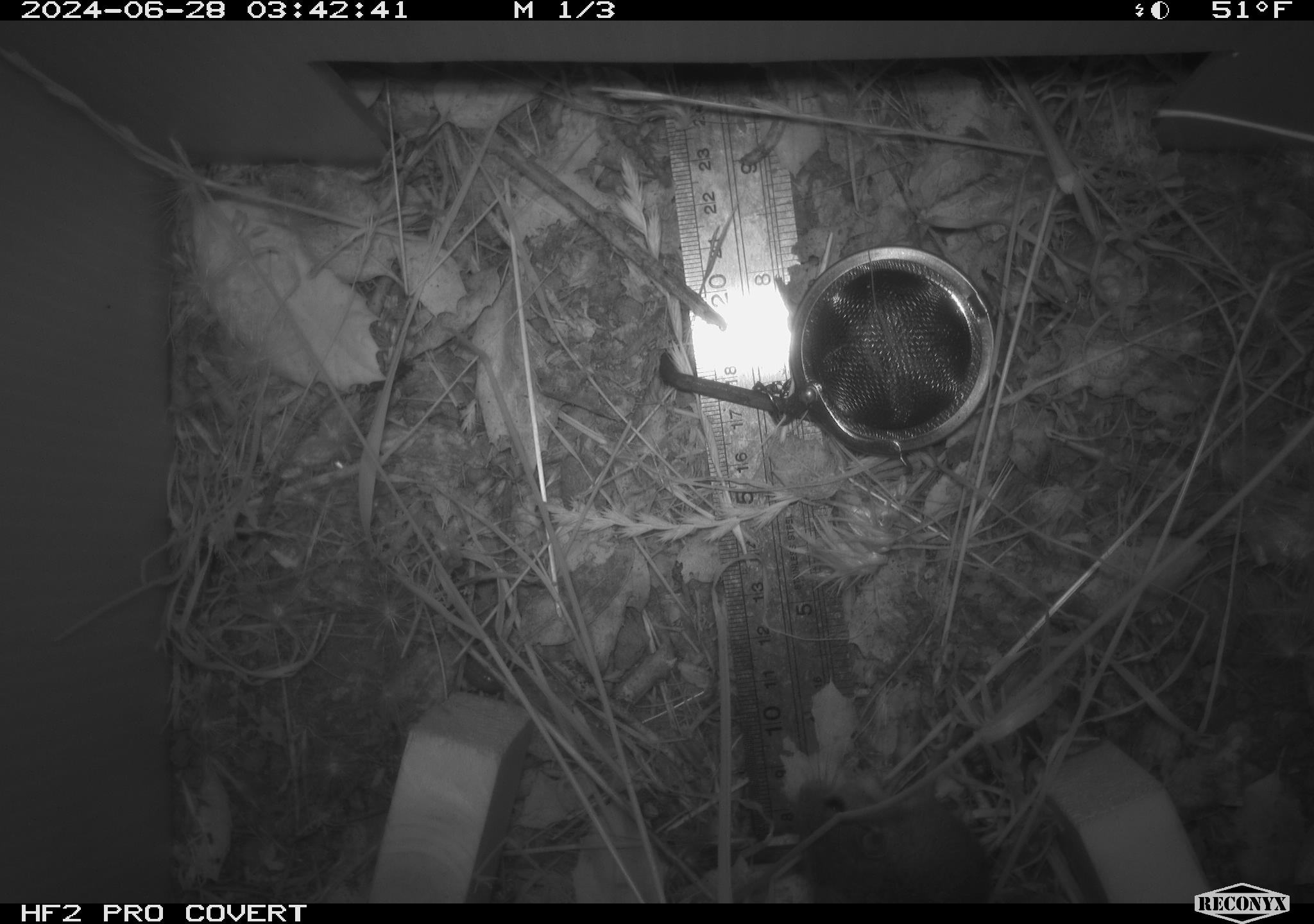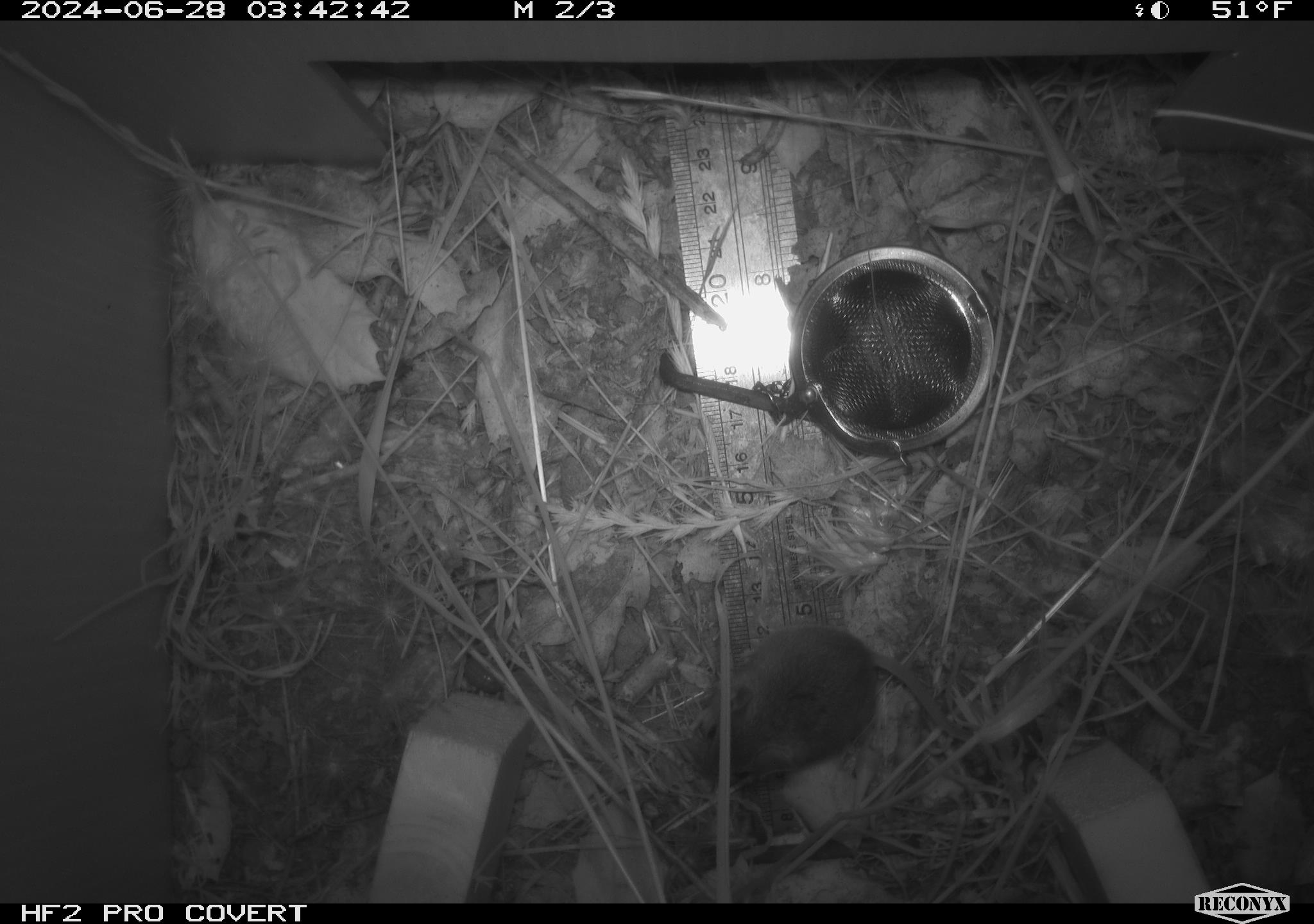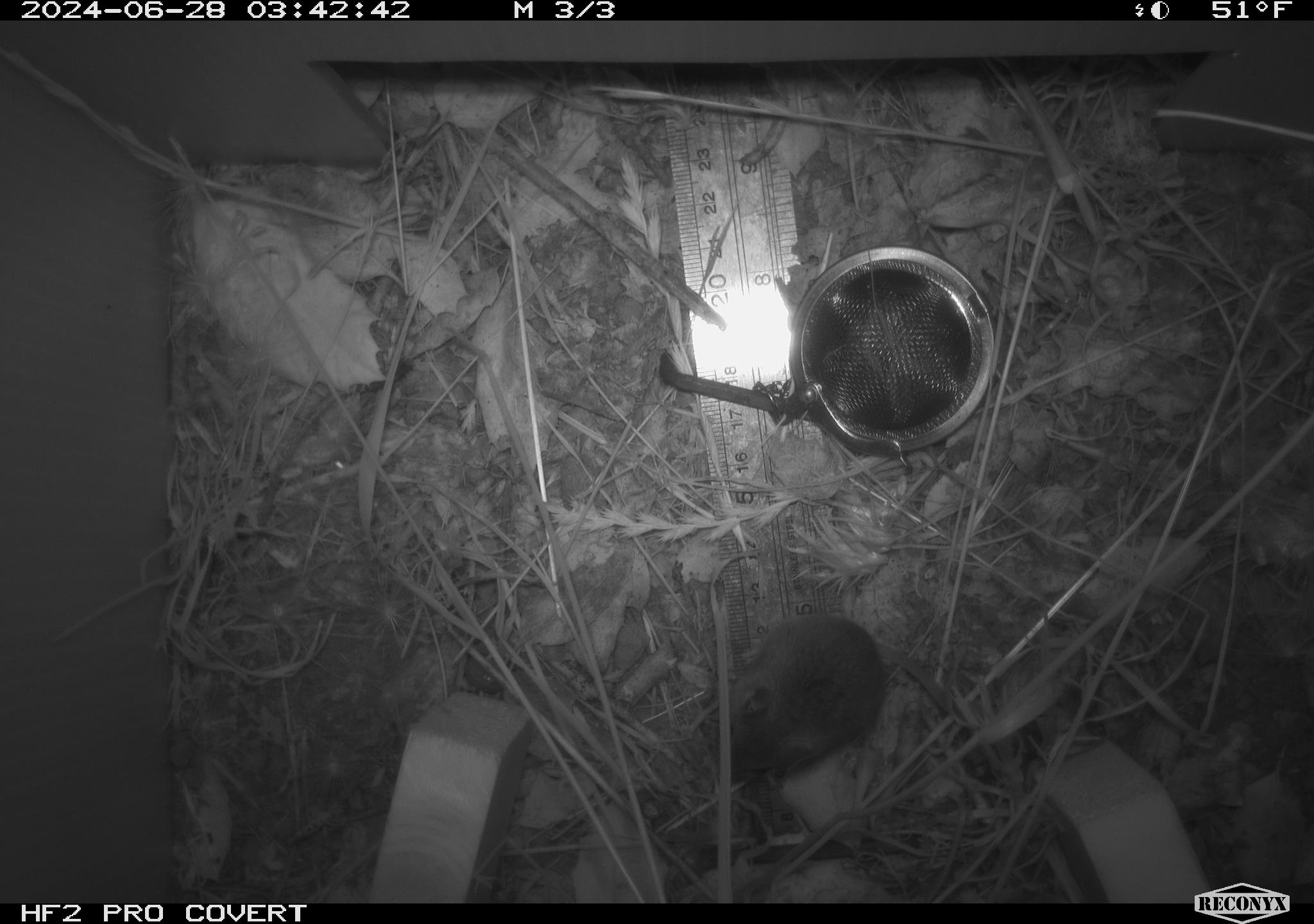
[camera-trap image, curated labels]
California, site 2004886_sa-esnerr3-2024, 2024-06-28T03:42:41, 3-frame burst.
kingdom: Animalia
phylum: Chordata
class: Mammalia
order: Rodentia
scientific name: Rodentia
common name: rodent